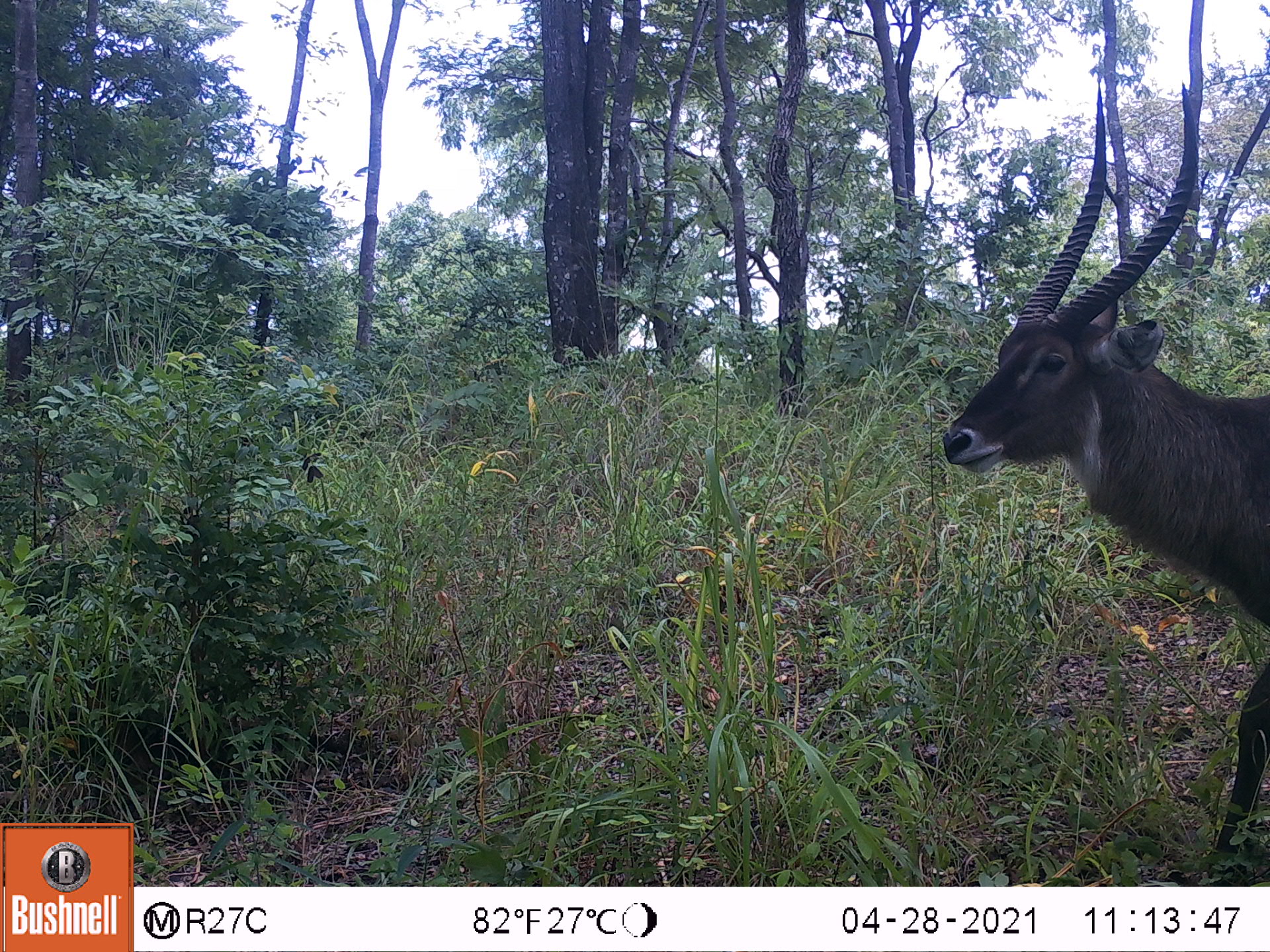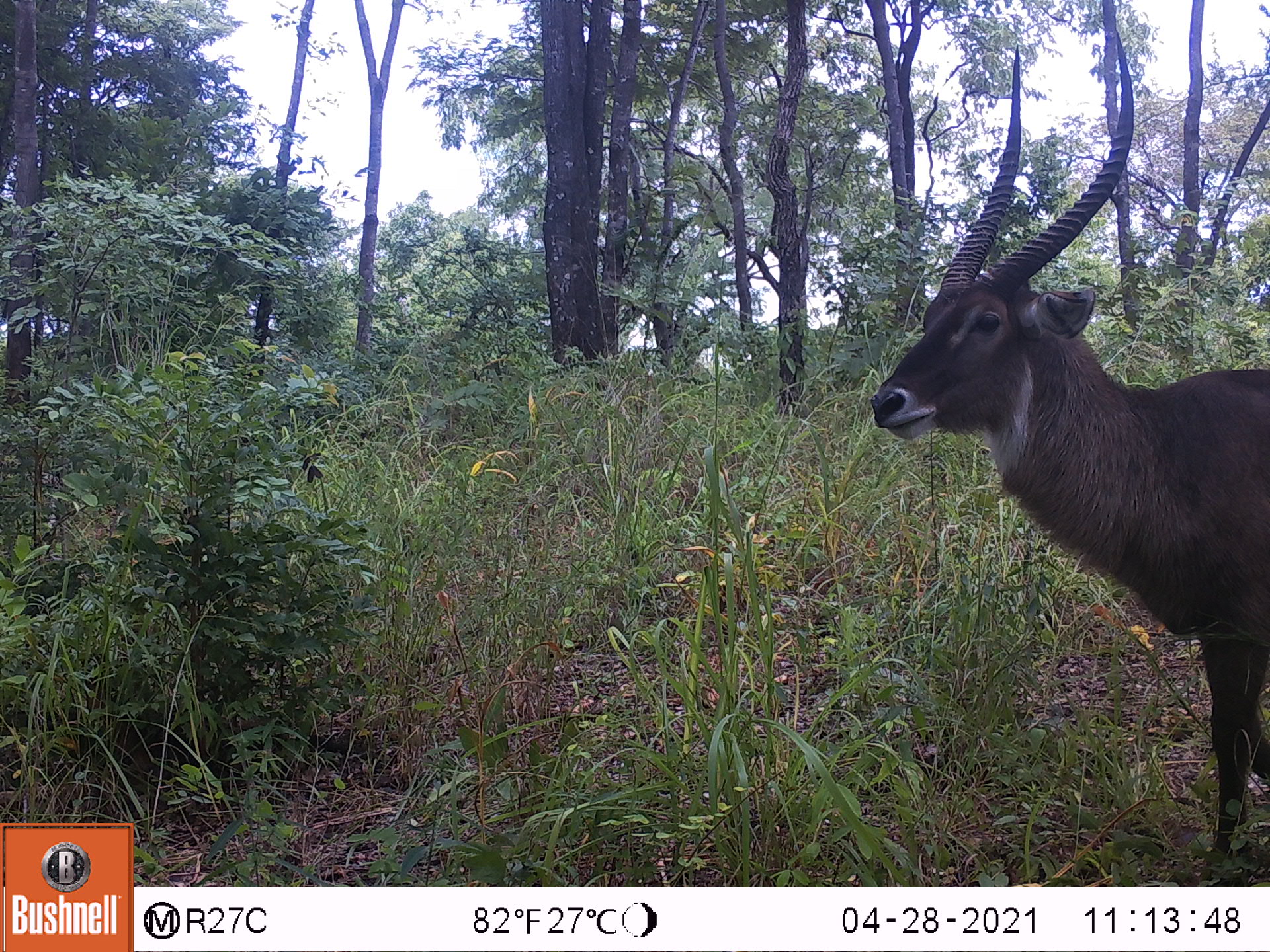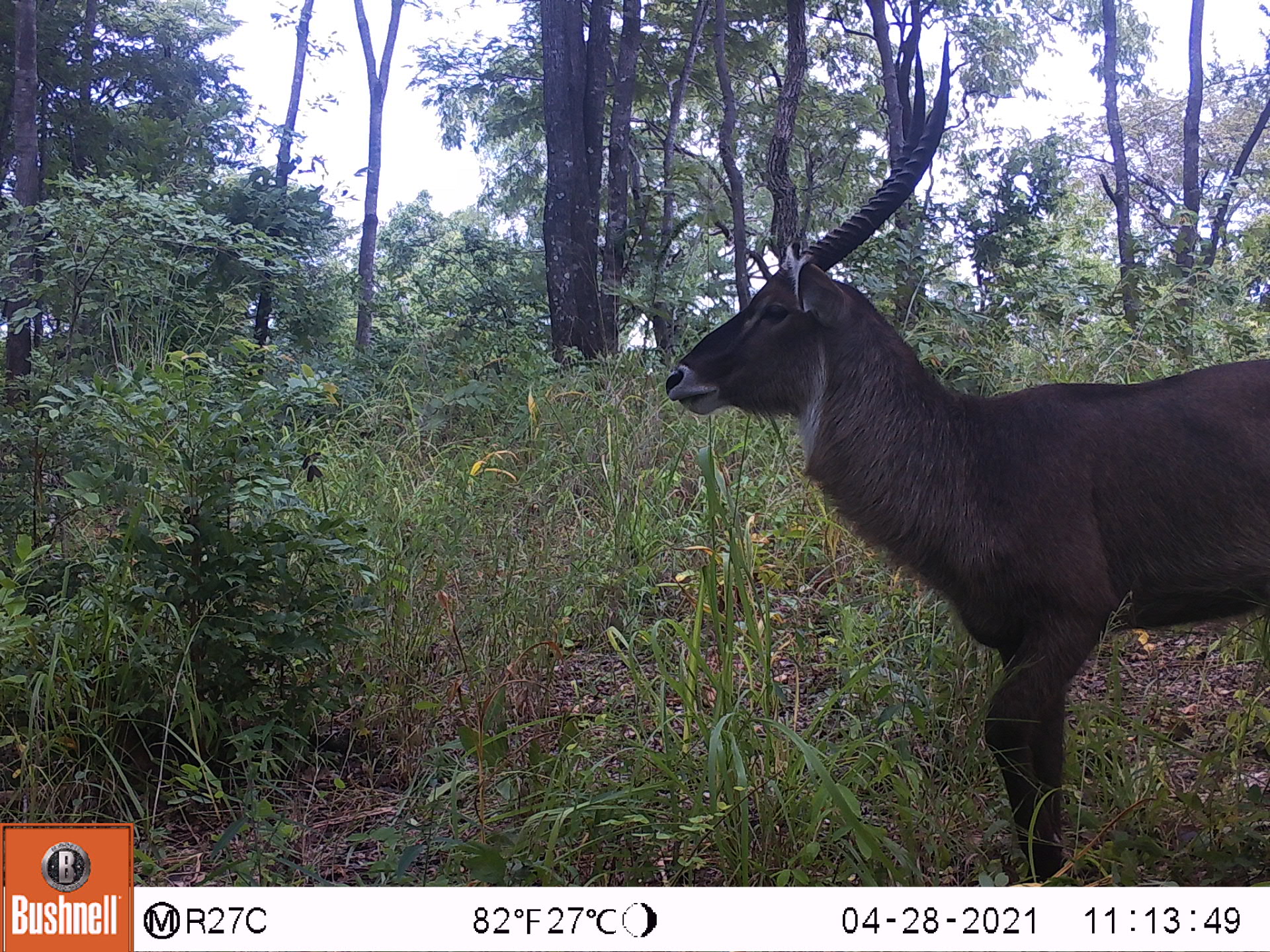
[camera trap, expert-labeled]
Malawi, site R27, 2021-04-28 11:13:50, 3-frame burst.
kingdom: Animalia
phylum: Chordata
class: Mammalia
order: Artiodactyla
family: Bovidae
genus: Kobus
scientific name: Kobus ellipsiprymnus ellipsiprymnus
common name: common waterbuck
Common waterbuck (Kobus ellipsiprymnus ellipsiprymnus), count 1.